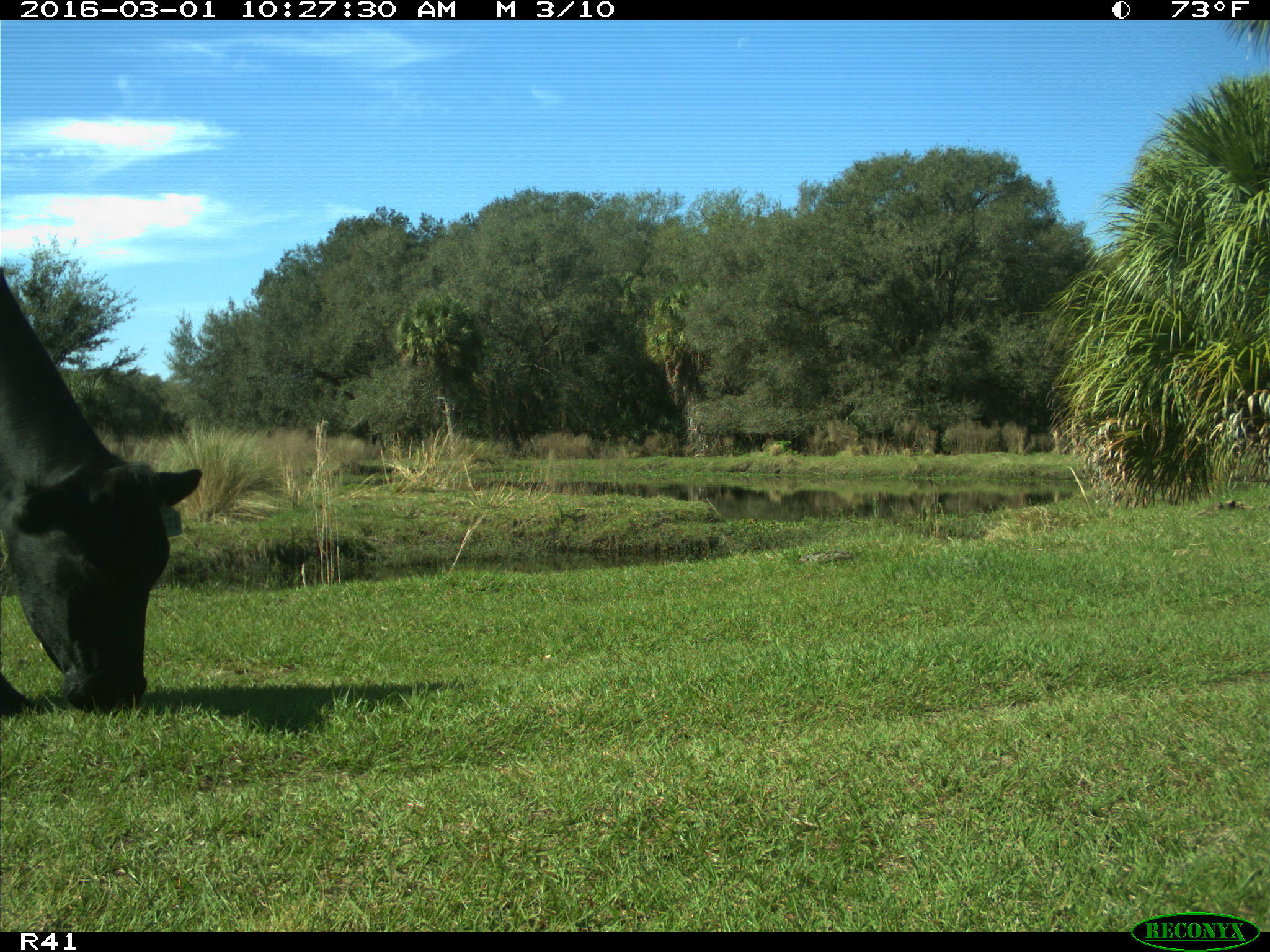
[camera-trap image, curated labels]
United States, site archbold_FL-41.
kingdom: Animalia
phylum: Chordata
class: Mammalia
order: Artiodactyla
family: Bovidae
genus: Bos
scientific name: Bos taurus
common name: domestic cow